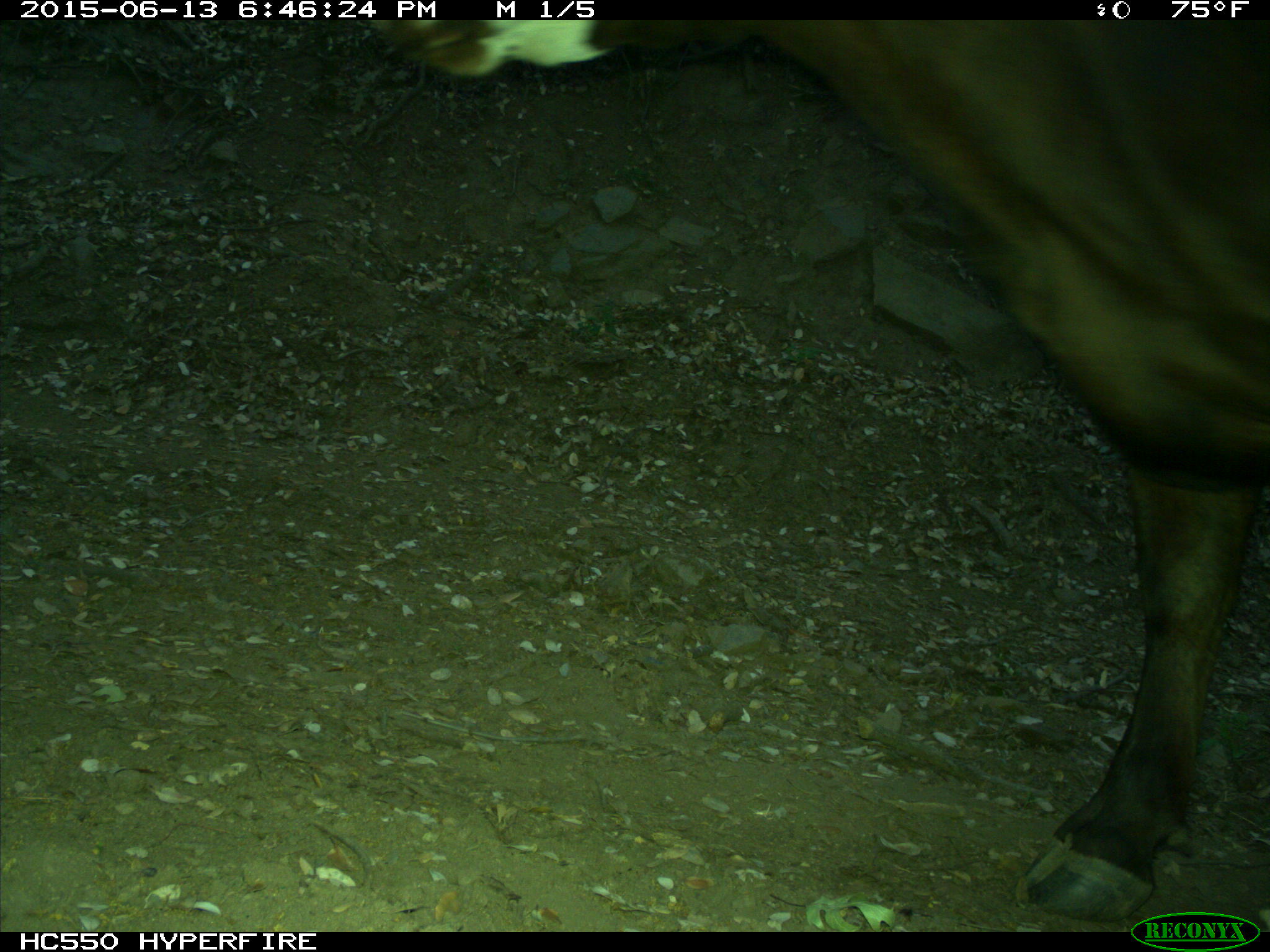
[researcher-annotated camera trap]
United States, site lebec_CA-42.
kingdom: Animalia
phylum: Chordata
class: Mammalia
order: Artiodactyla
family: Bovidae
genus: Bos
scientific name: Bos taurus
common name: domestic cow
Bos taurus (domestic cow).